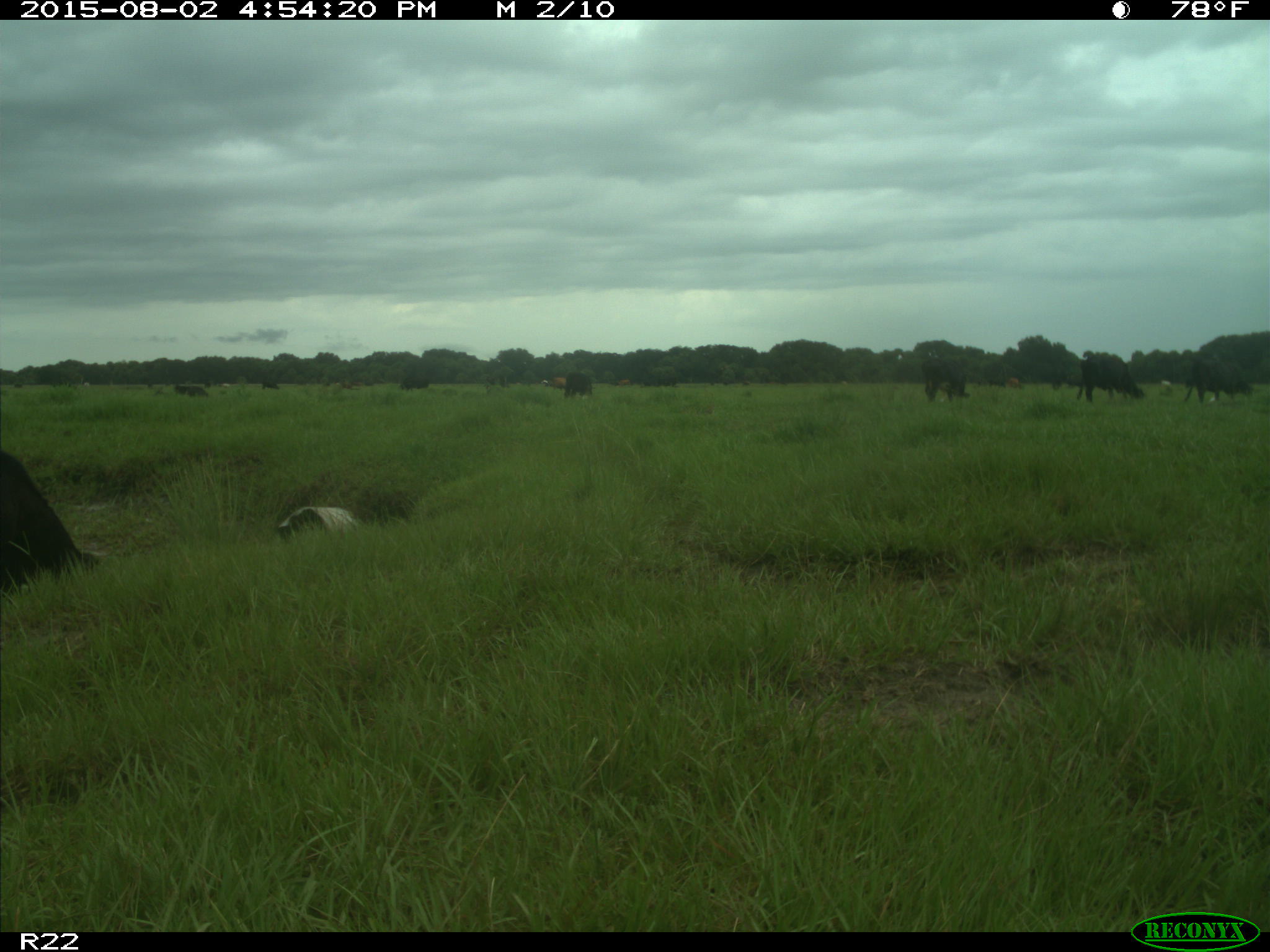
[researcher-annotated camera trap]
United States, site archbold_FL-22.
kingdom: Animalia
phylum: Chordata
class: Mammalia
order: Artiodactyla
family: Bovidae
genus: Bos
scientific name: Bos taurus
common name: domestic cow